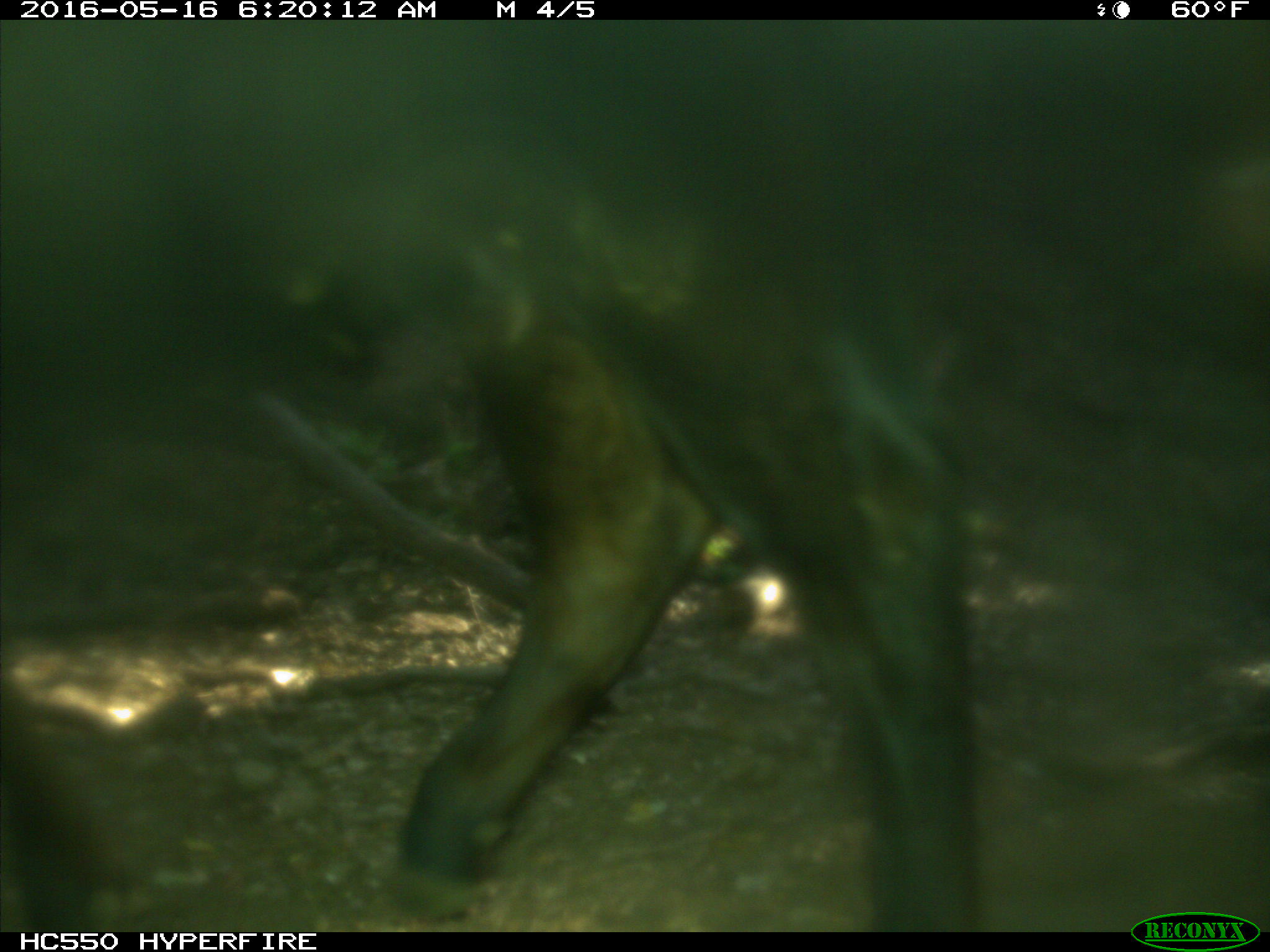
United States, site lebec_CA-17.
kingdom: Animalia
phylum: Chordata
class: Mammalia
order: Artiodactyla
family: Bovidae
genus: Bos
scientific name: Bos taurus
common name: domestic cow